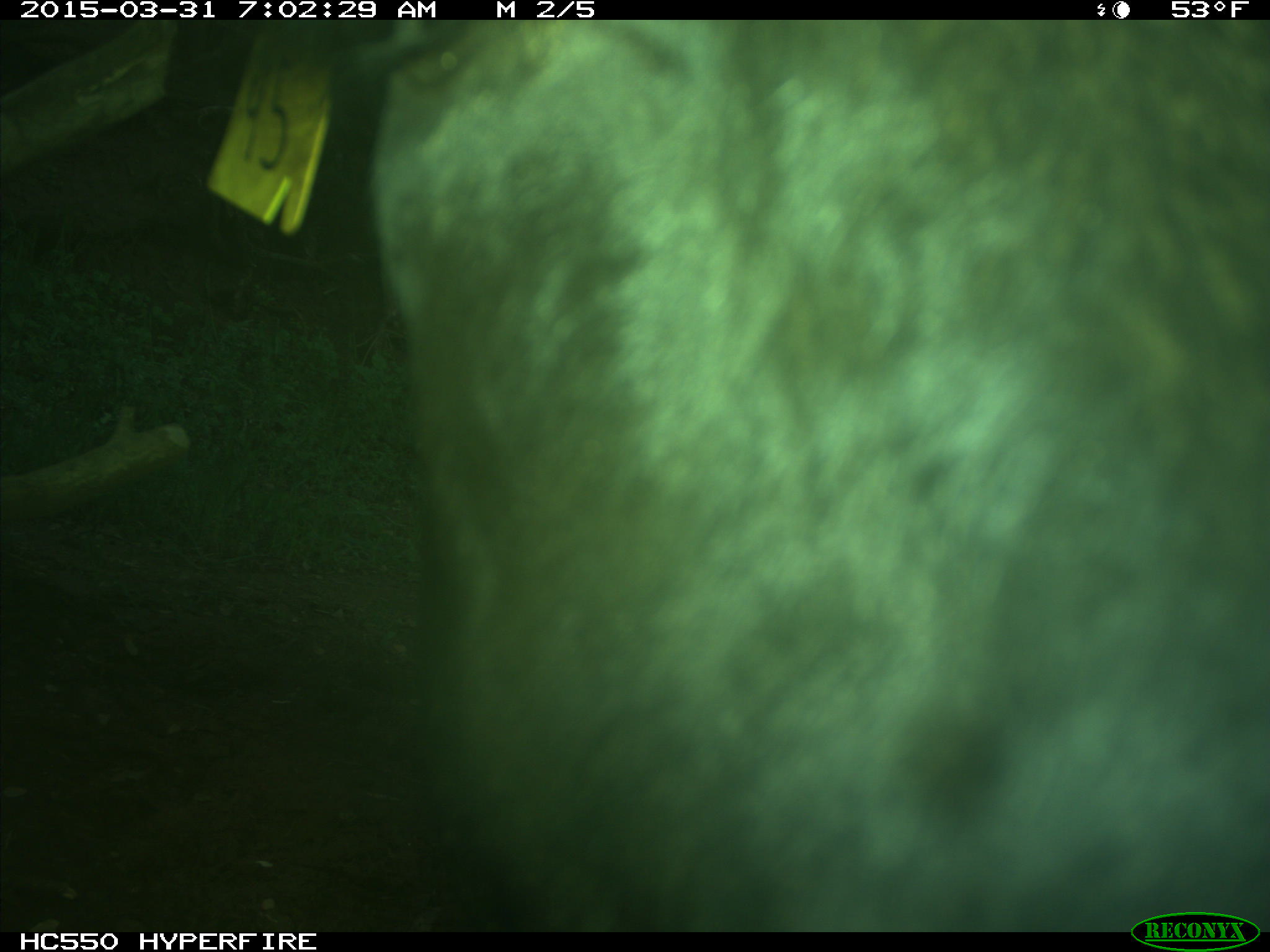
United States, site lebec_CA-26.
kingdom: Animalia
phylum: Chordata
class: Mammalia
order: Artiodactyla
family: Bovidae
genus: Bos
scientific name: Bos taurus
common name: domestic cow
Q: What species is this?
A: Bos taurus (domestic cow).